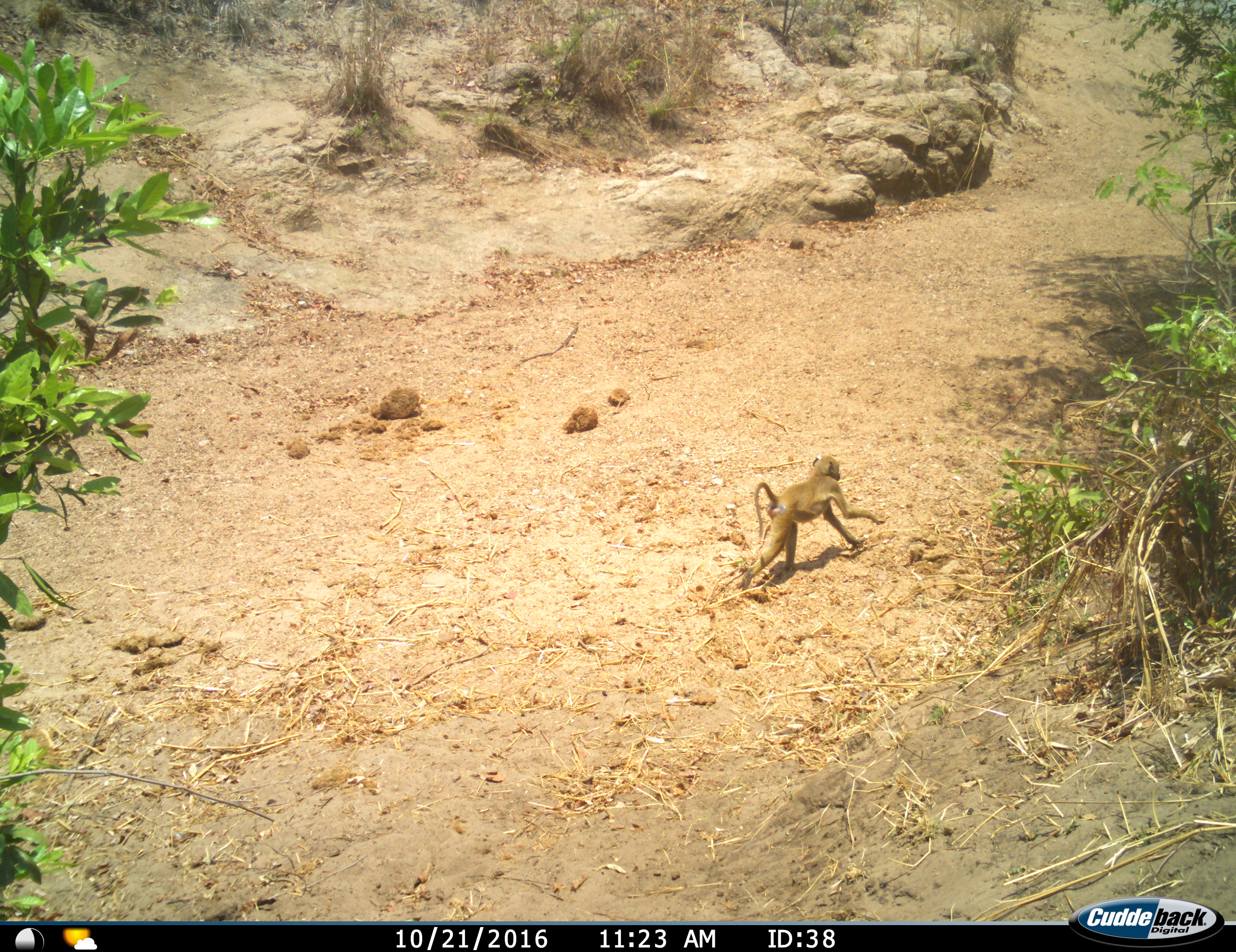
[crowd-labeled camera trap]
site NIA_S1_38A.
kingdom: Animalia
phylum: Chordata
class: Mammalia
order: Primates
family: Cercopithecidae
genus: Papio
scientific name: Papio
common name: baboon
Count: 1.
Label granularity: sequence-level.